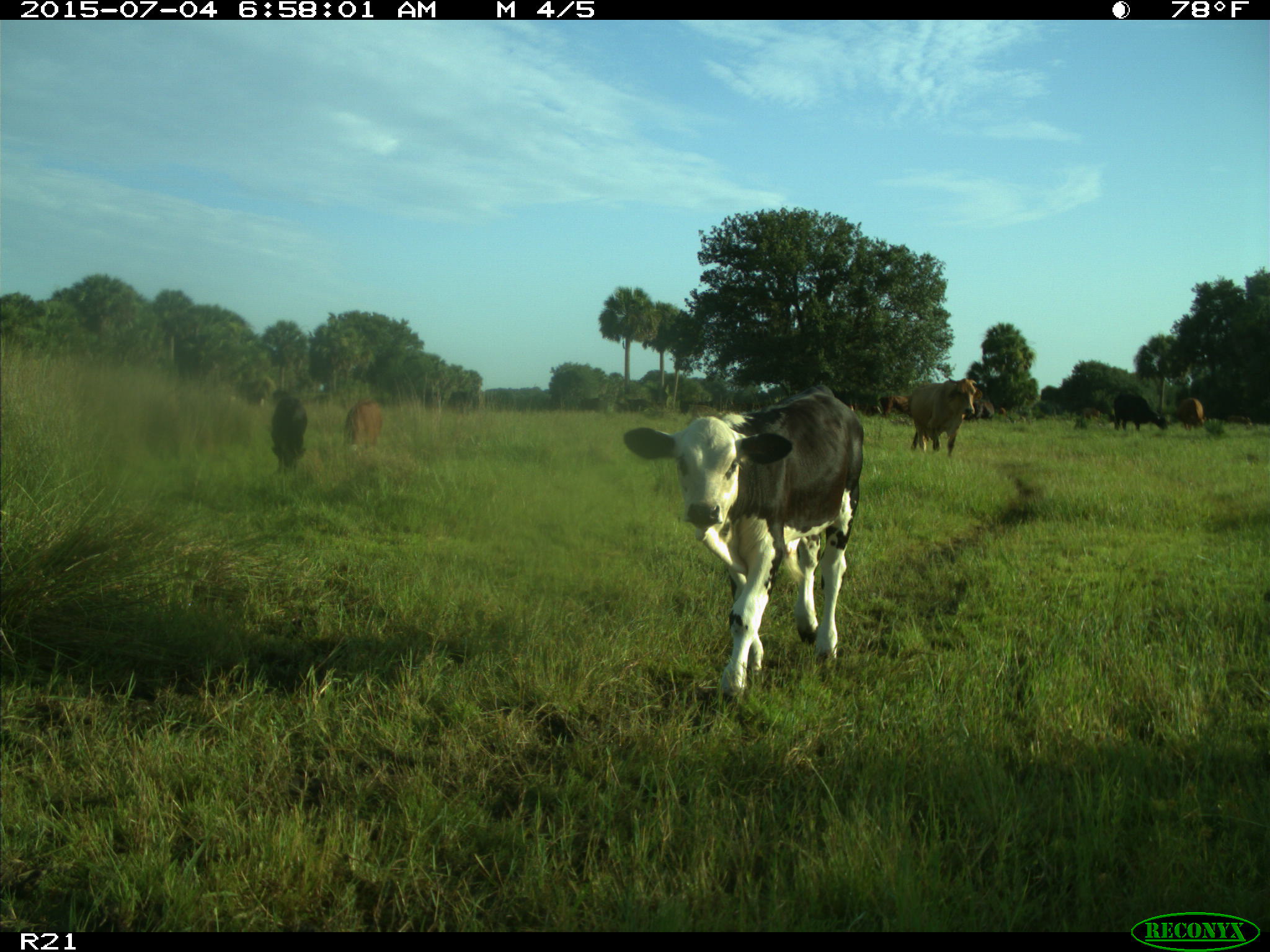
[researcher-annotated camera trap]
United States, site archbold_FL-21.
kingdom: Animalia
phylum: Chordata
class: Mammalia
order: Artiodactyla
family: Bovidae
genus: Bos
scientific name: Bos taurus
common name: domestic cow